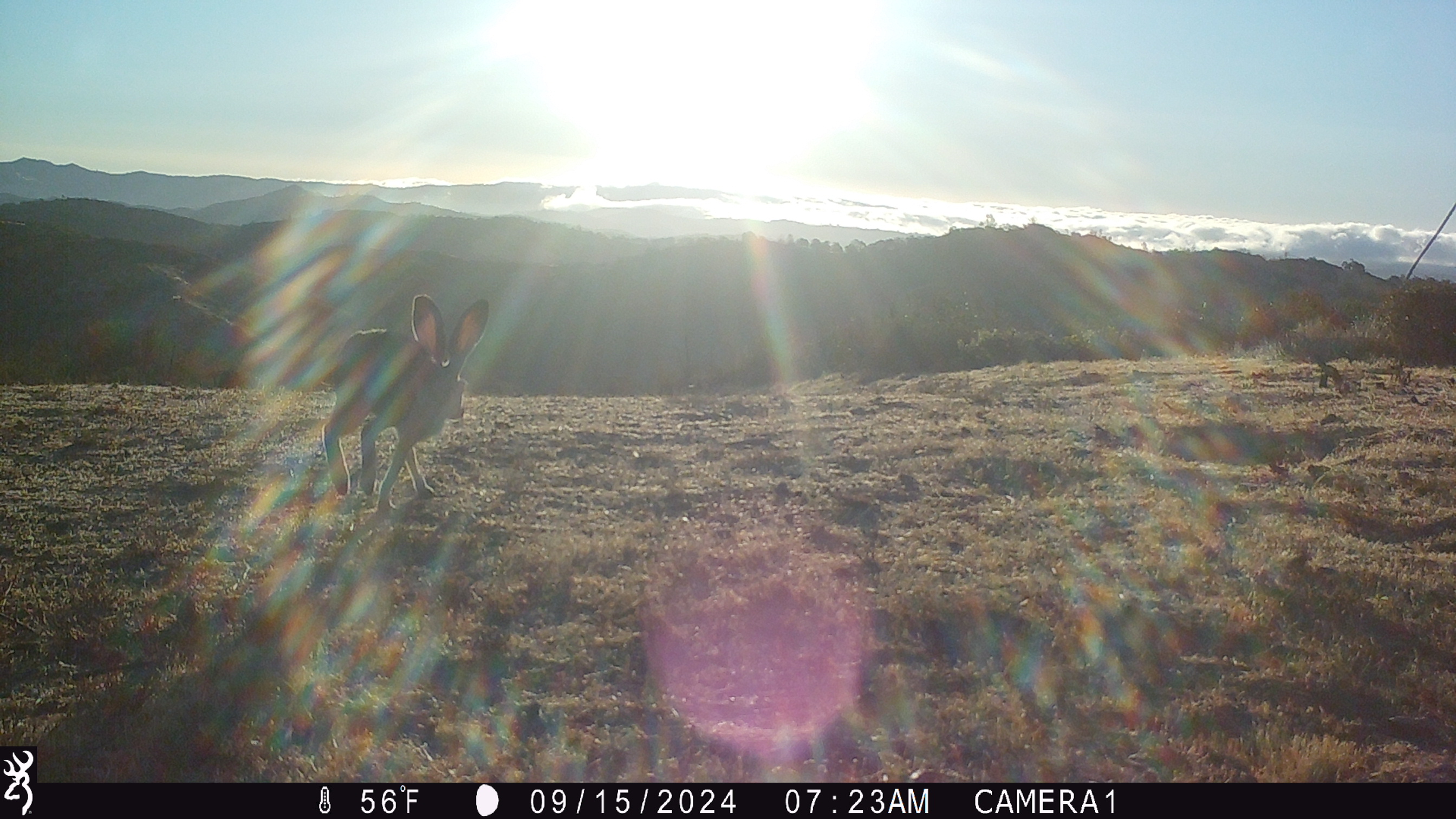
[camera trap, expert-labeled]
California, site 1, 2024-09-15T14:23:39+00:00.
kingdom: Animalia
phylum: Chordata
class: Mammalia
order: Lagomorpha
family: Leporidae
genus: Lepus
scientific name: Lepus californicus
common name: black-tailed jackrabbit